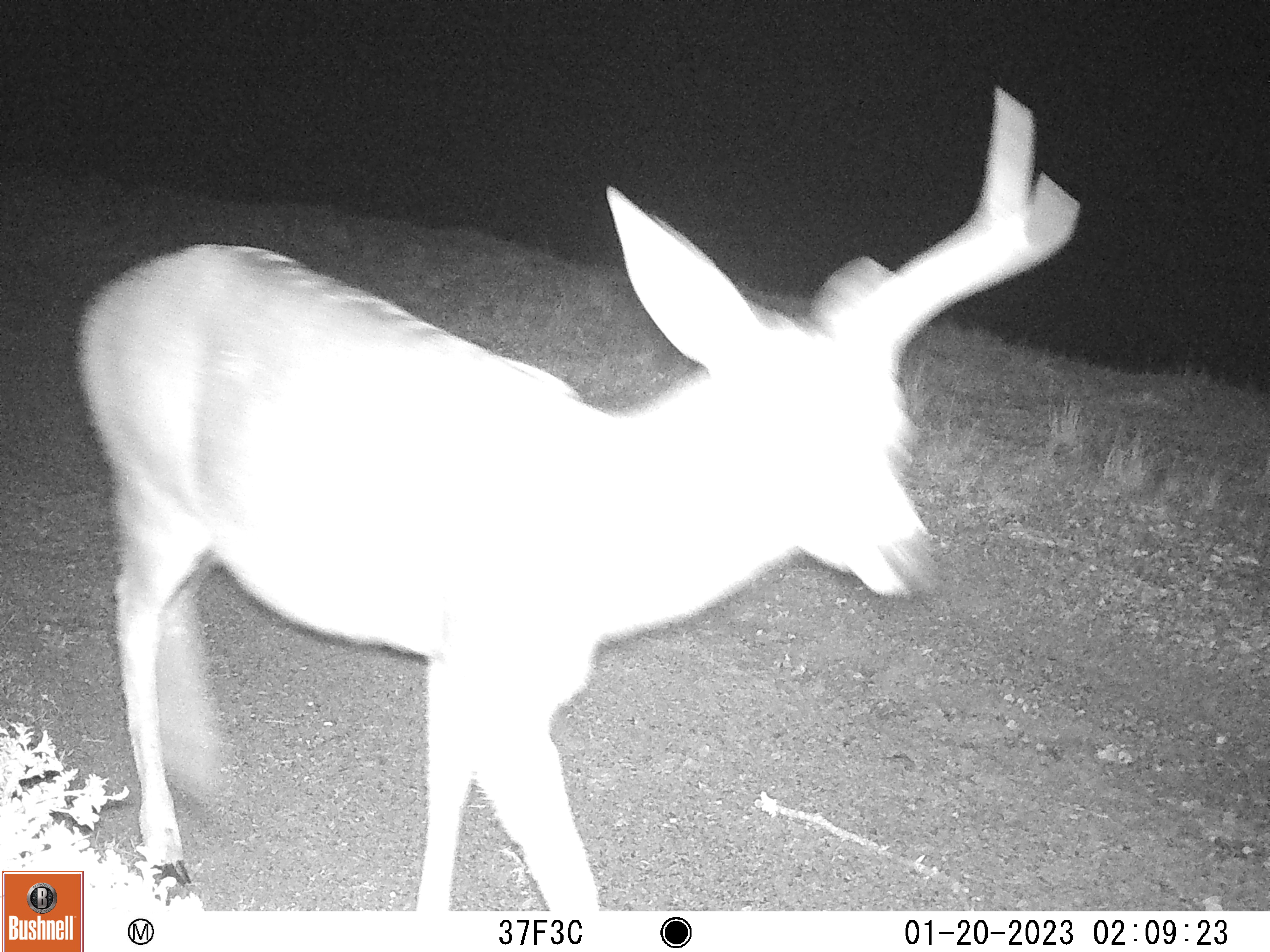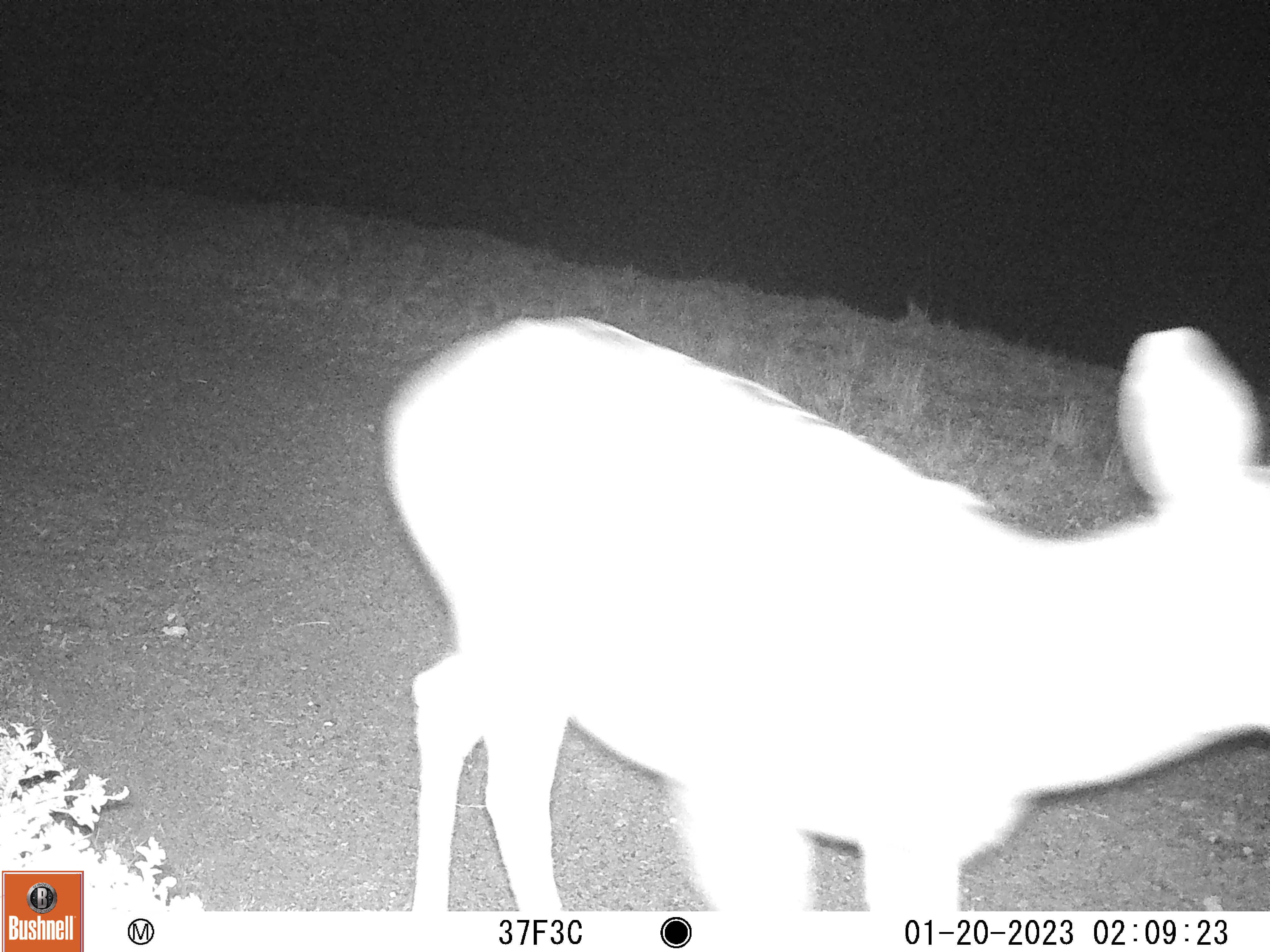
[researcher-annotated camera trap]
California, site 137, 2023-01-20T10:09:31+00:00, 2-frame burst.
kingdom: Animalia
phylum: Chordata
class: Mammalia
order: Artiodactyla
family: Cervidae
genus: Odocoileus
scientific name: Odocoileus hemionus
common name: mule deer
Mule deer (Odocoileus hemionus).